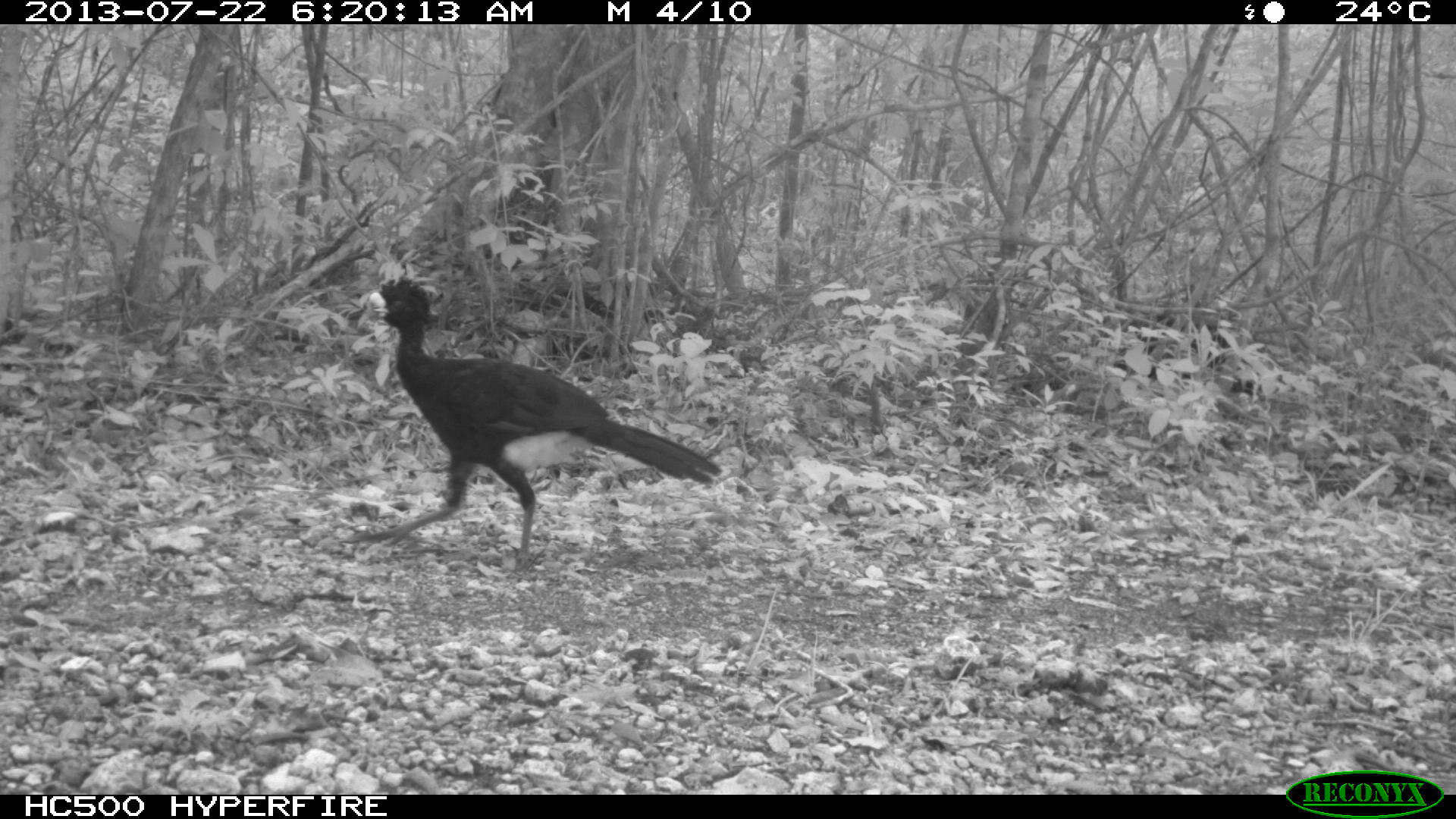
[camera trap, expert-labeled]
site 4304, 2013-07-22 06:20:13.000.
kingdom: Animalia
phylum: Chordata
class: Aves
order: Galliformes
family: Cracidae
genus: Crax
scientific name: Crax rubra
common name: great curassow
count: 1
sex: male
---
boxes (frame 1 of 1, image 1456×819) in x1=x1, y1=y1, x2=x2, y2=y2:
crax rubra: x1=341, y1=276, x2=719, y2=570